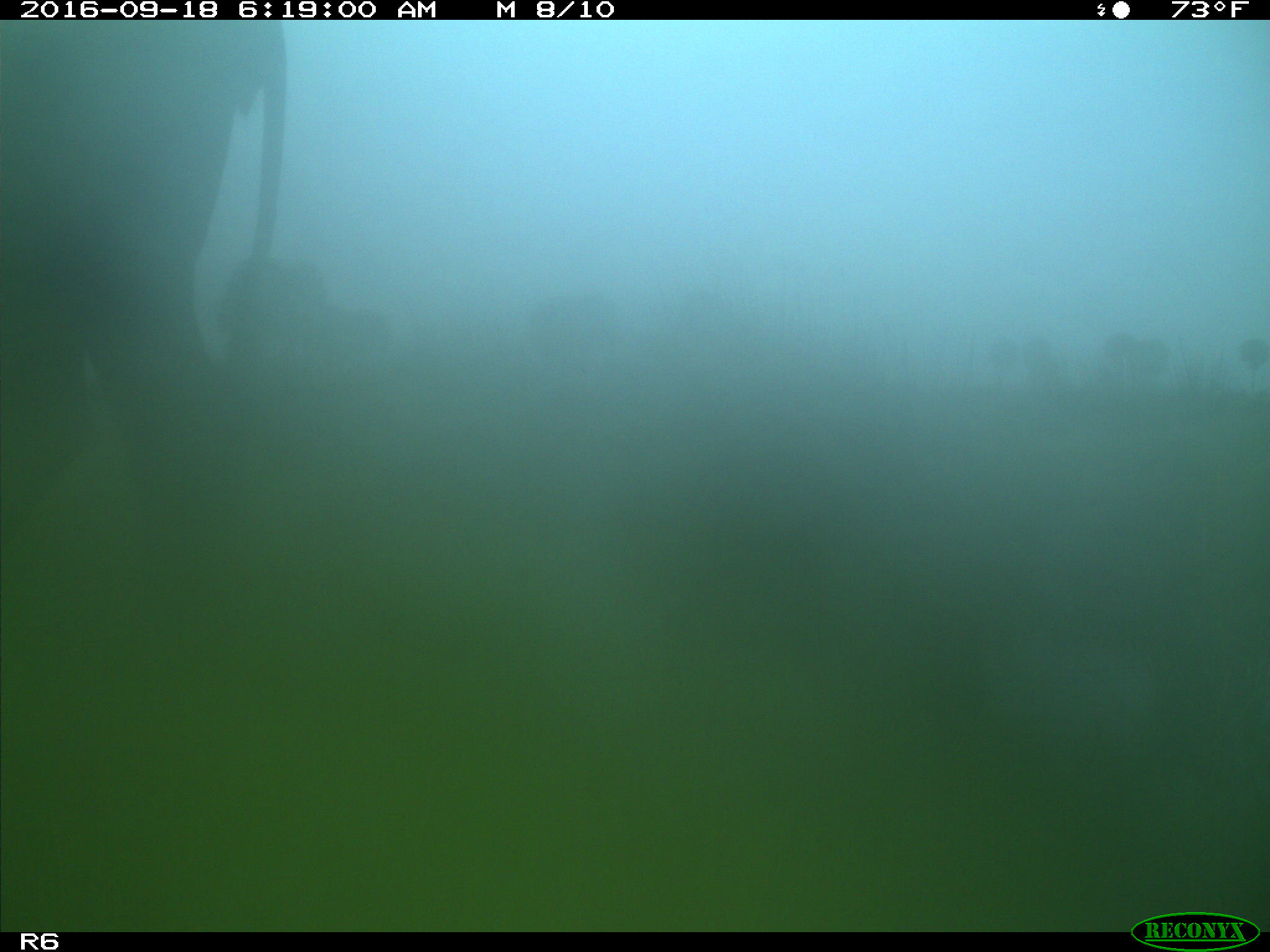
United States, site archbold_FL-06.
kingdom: Animalia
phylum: Chordata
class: Mammalia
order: Artiodactyla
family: Bovidae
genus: Bos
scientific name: Bos taurus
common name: domestic cow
Bos taurus (domestic cow).